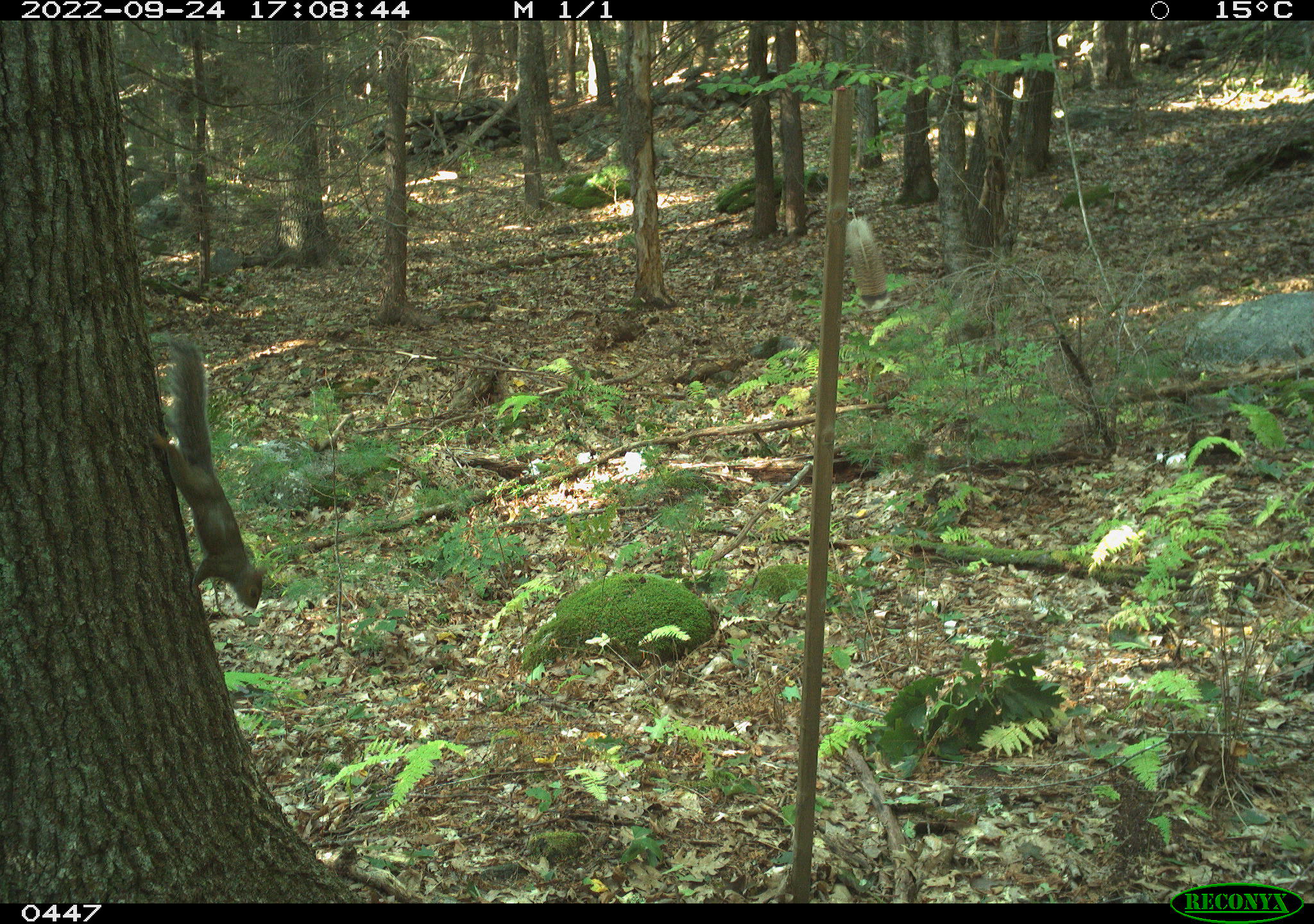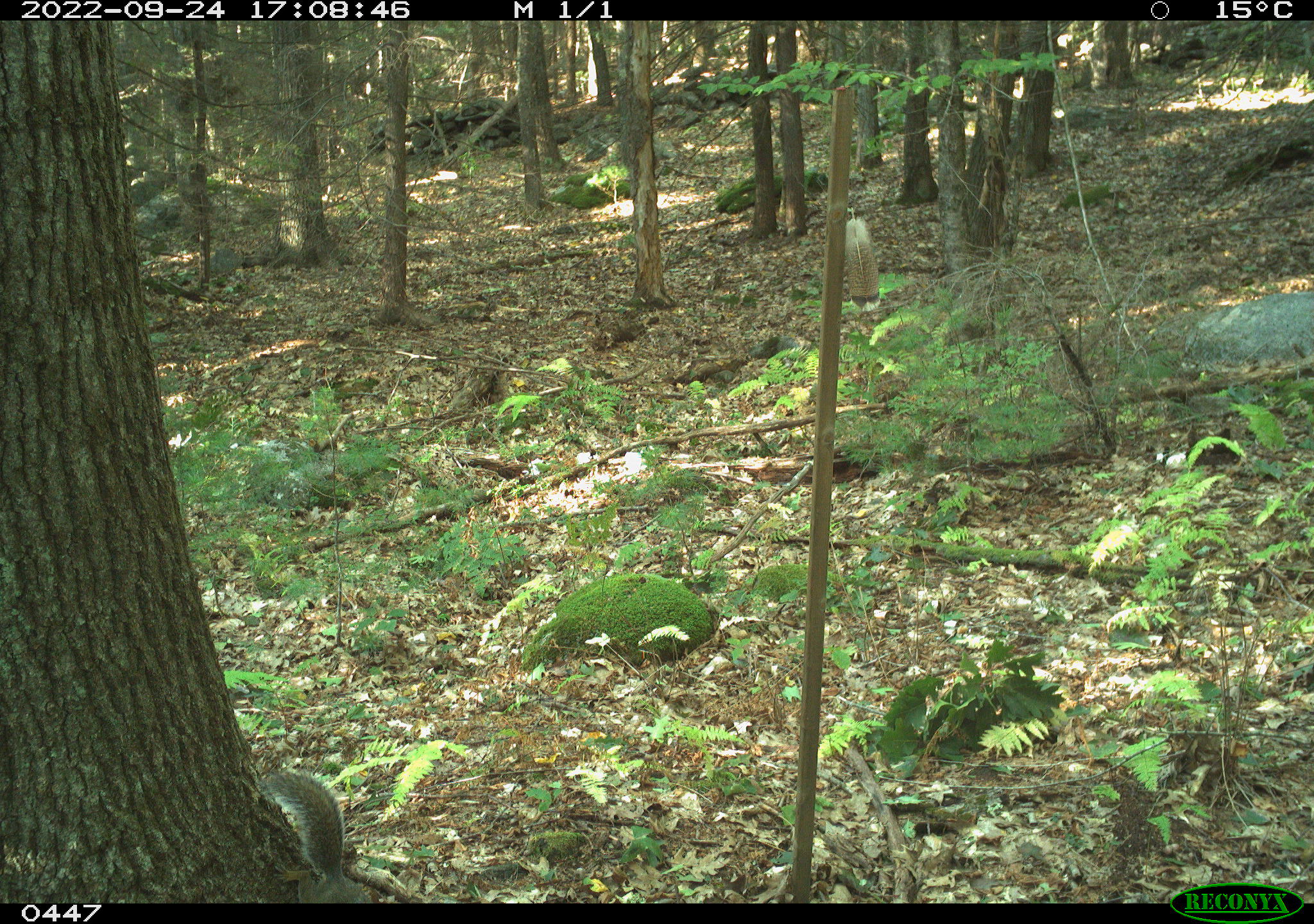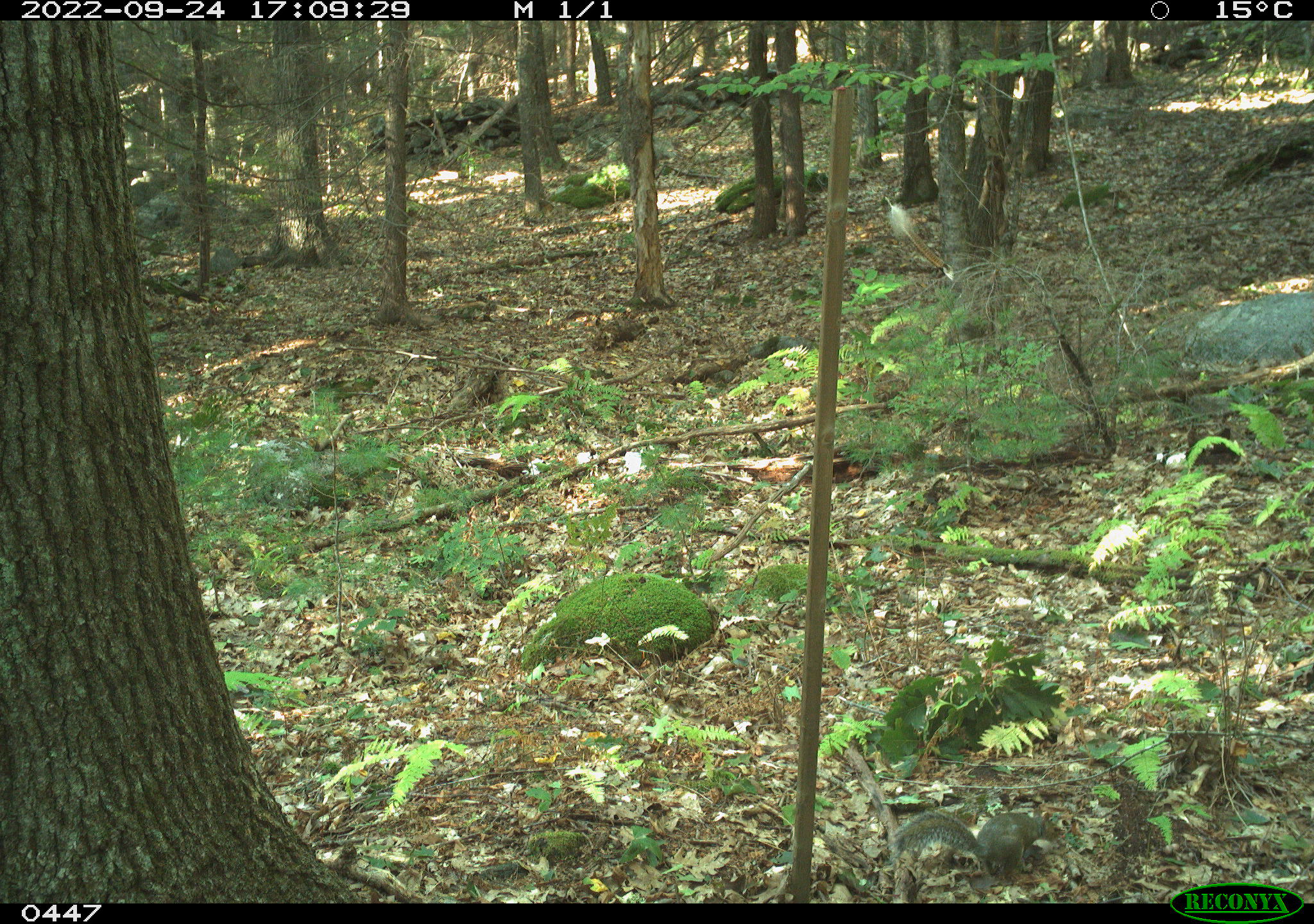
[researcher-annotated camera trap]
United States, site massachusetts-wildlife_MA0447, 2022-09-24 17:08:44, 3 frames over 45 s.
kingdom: Animalia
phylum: Chordata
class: Mammalia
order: Rodentia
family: Sciuridae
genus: Sciurus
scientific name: Sciurus carolinensis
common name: gray squirrel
Gray squirrel (Sciurus carolinensis).